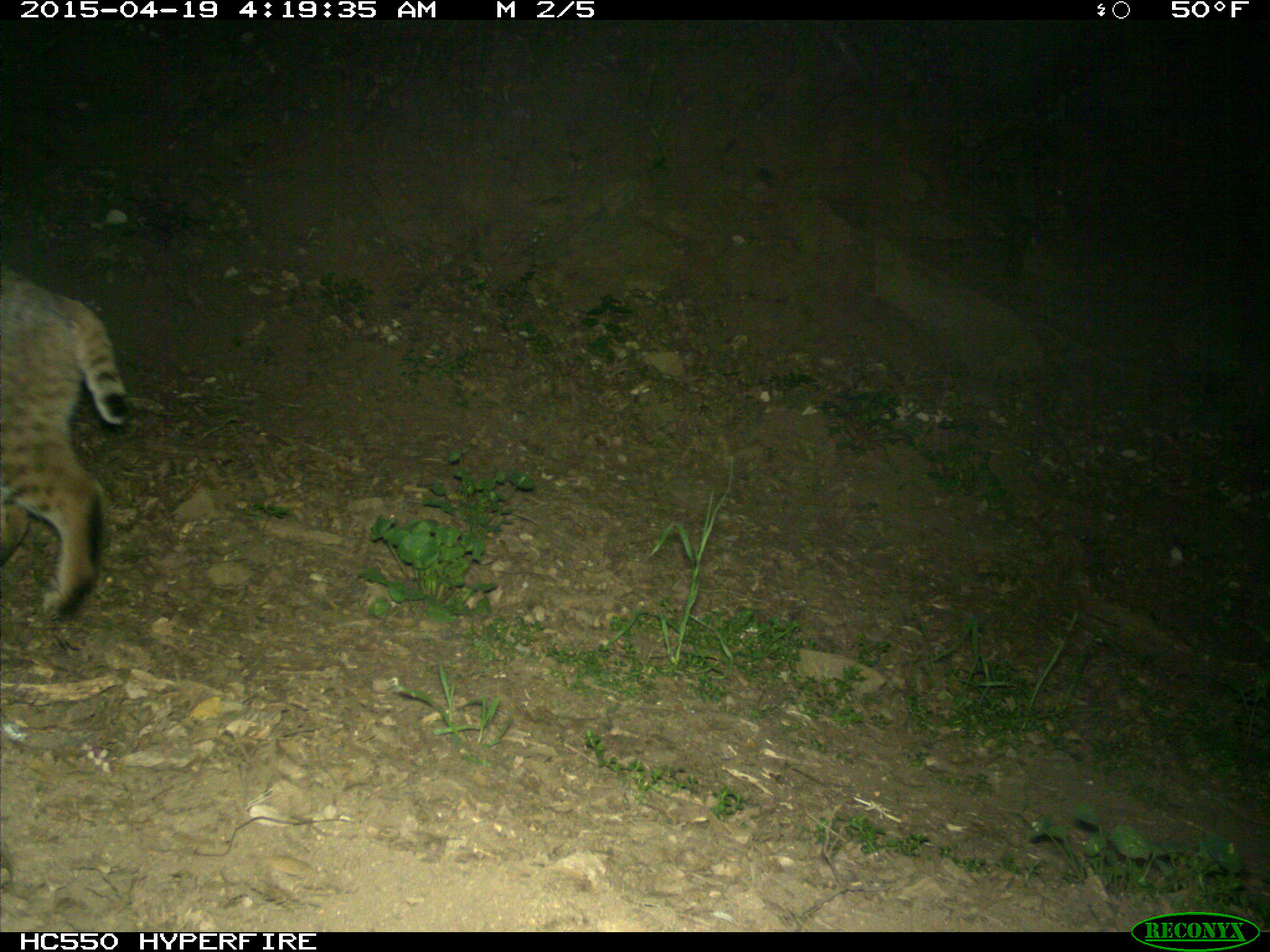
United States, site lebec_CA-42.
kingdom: Animalia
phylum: Chordata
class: Mammalia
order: Carnivora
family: Felidae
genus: Lynx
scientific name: Lynx rufus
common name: bobcat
Lynx rufus (bobcat).